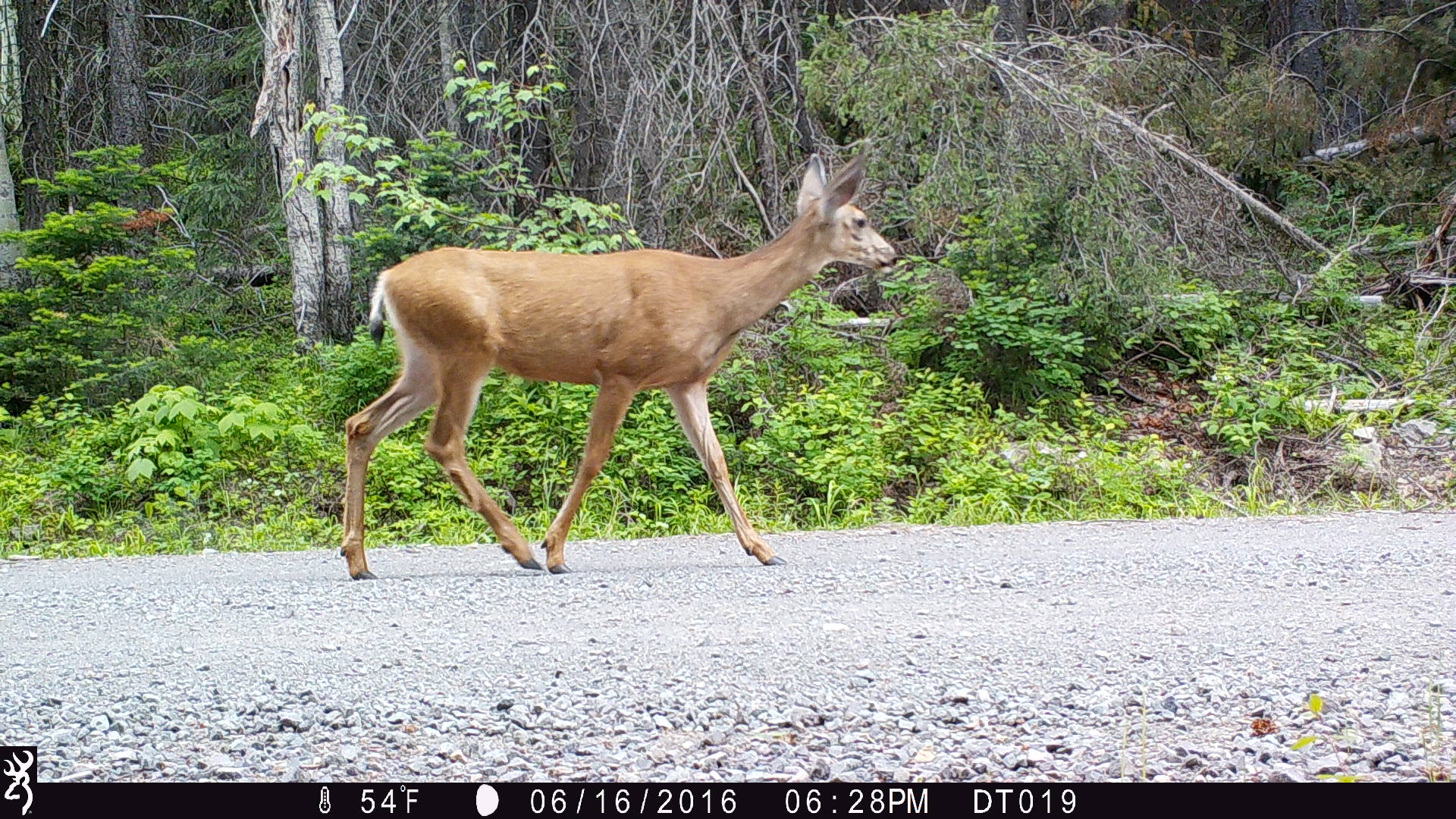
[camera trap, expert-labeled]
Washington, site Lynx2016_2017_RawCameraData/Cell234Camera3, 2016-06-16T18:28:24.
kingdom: Animalia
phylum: Chordata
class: Mammalia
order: Artiodactyla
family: Cervidae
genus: Odocoileus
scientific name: Odocoileus hemionus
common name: mule deer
Odocoileus hemionus (mule deer). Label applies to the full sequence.